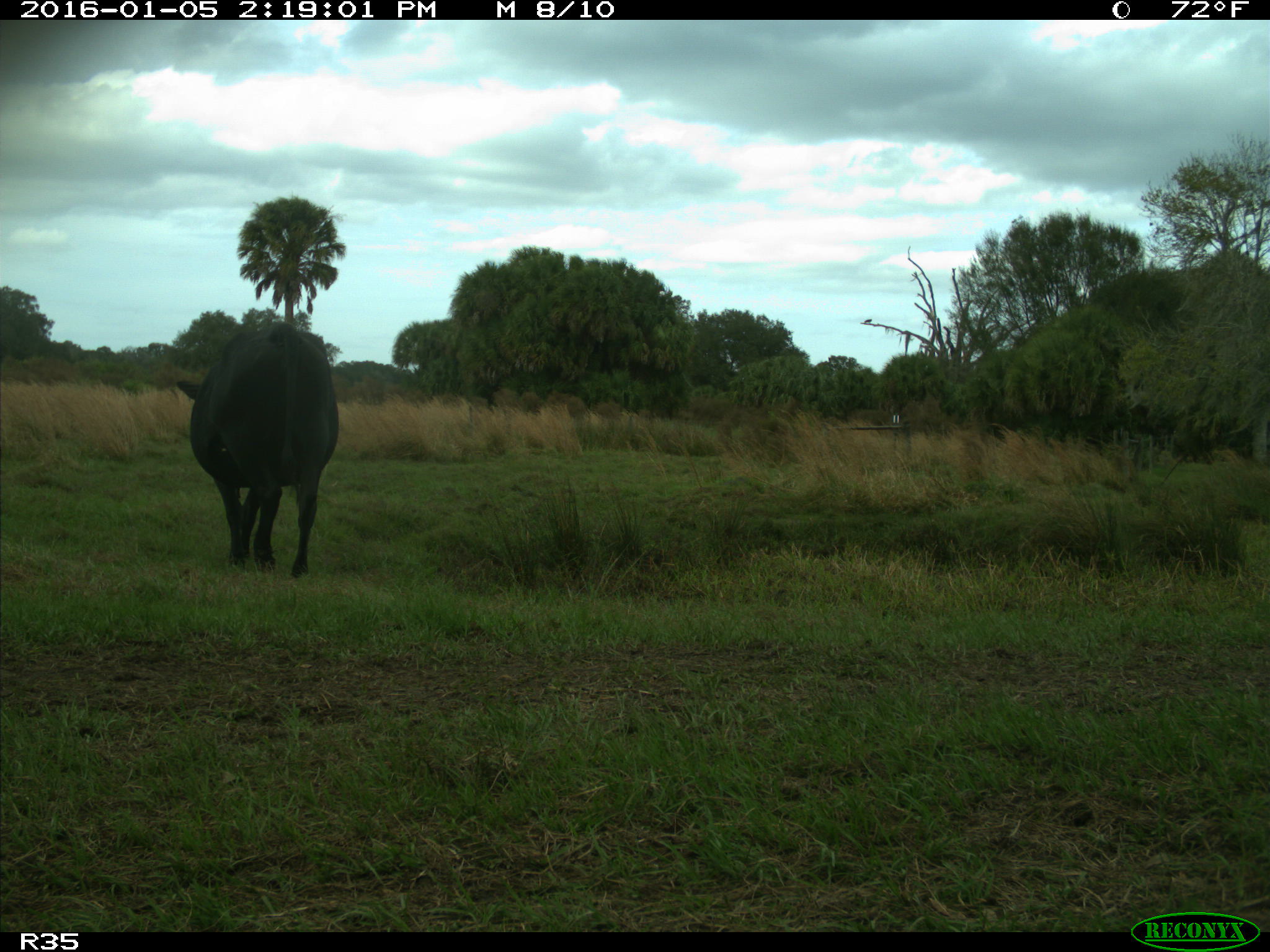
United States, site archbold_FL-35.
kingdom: Animalia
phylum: Chordata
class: Mammalia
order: Artiodactyla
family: Bovidae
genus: Bos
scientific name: Bos taurus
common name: domestic cow